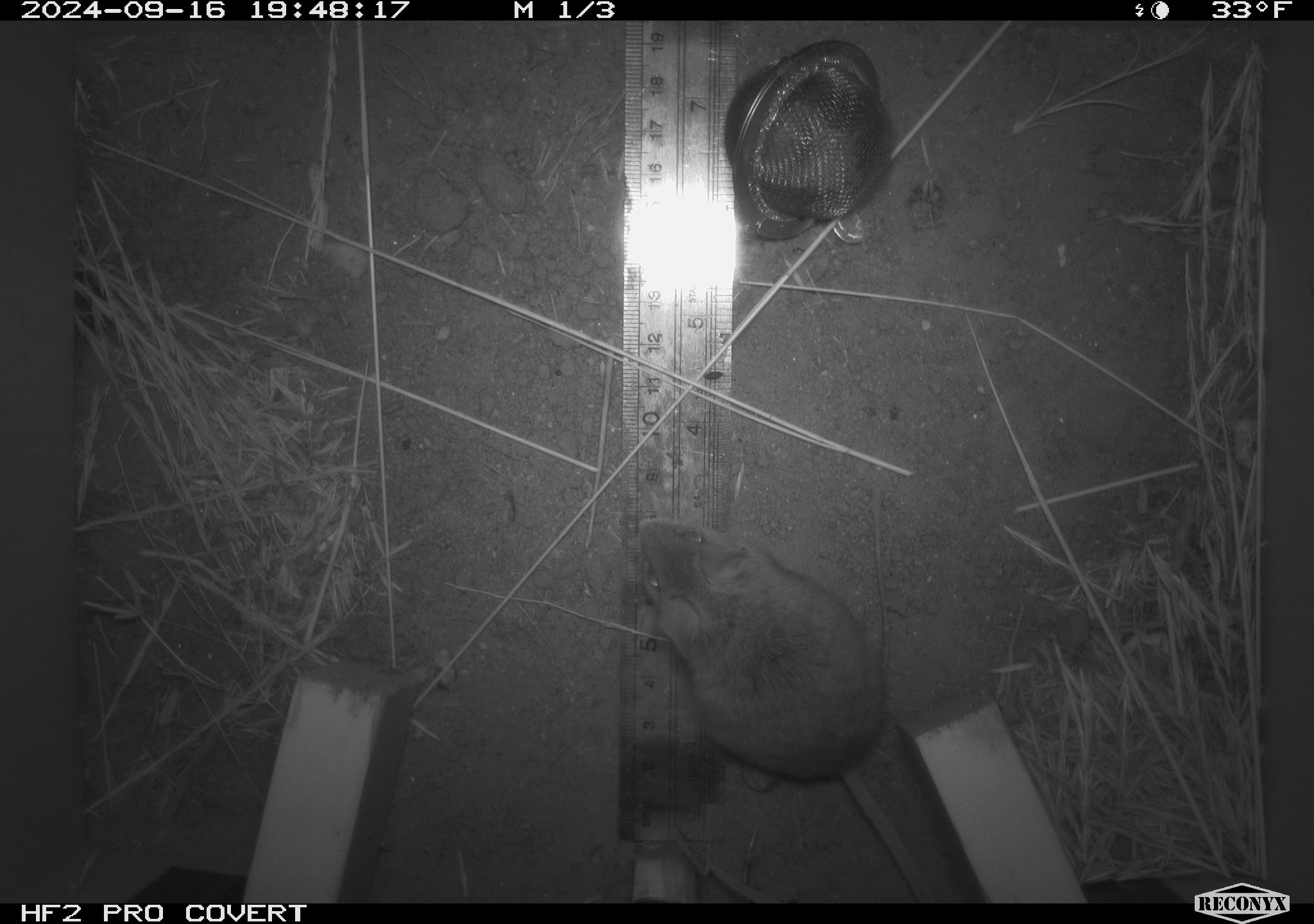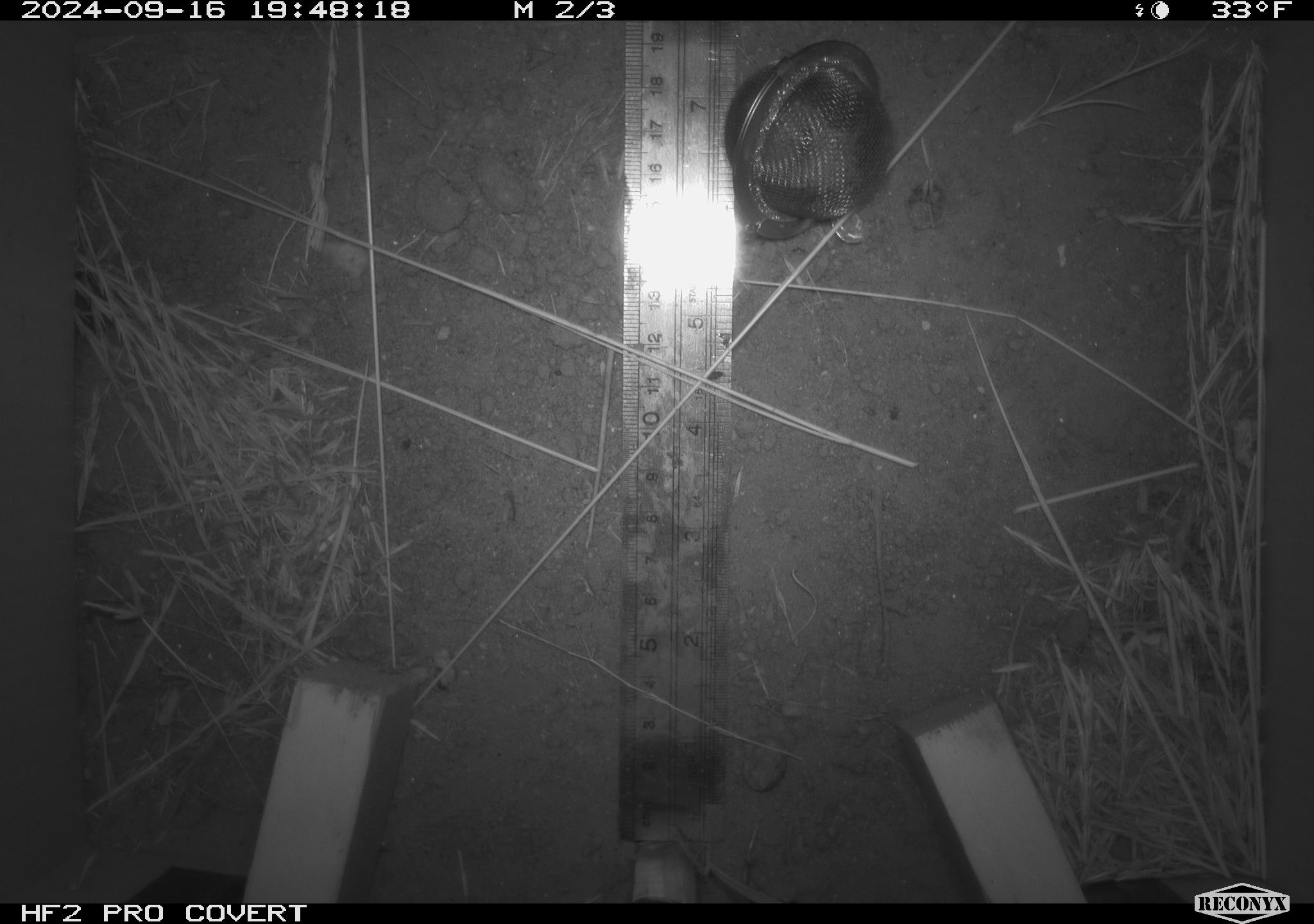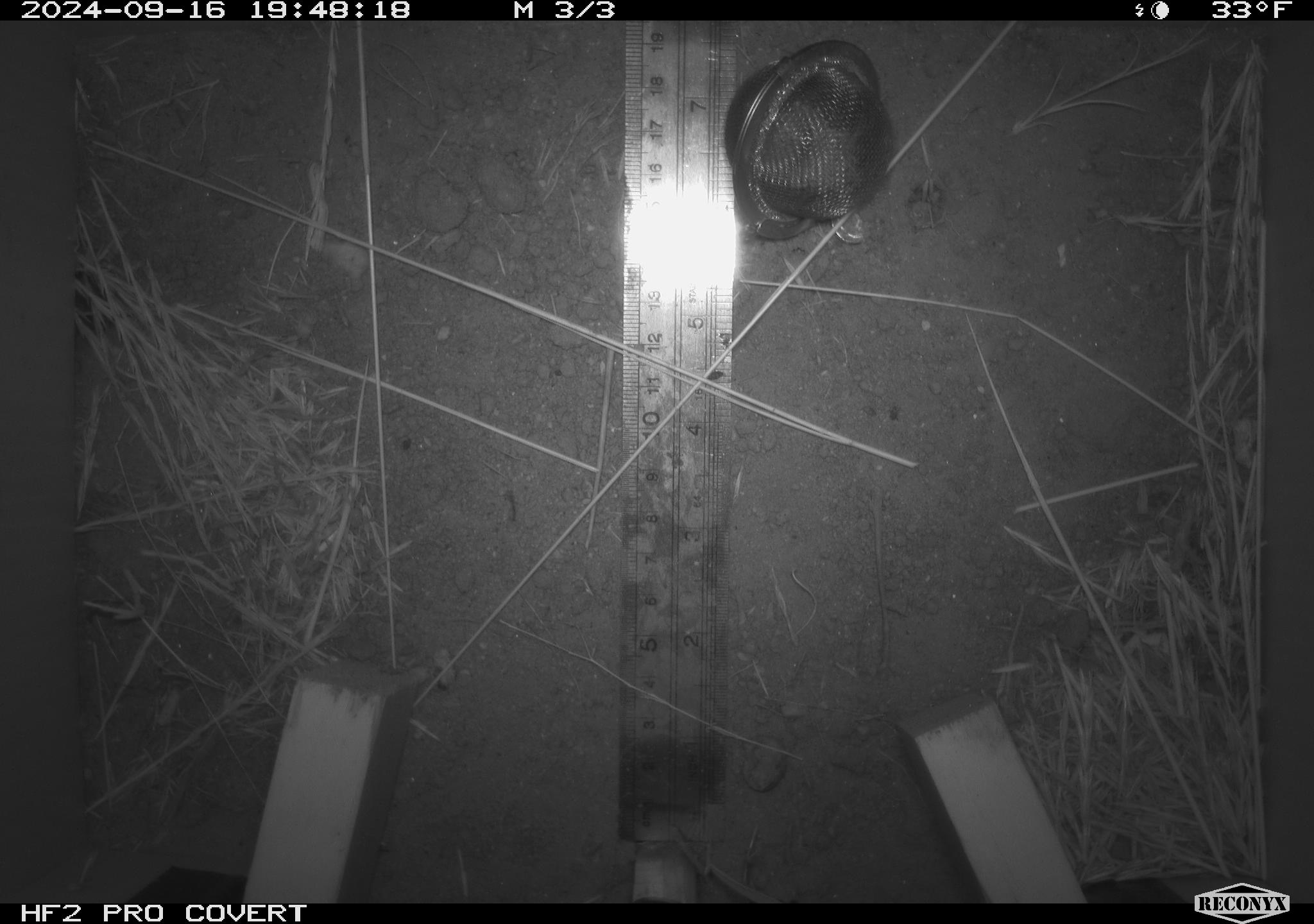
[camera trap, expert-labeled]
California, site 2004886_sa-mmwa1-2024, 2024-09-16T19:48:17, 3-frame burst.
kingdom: Animalia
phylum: Chordata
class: Mammalia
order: Rodentia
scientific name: Rodentia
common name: mouse species